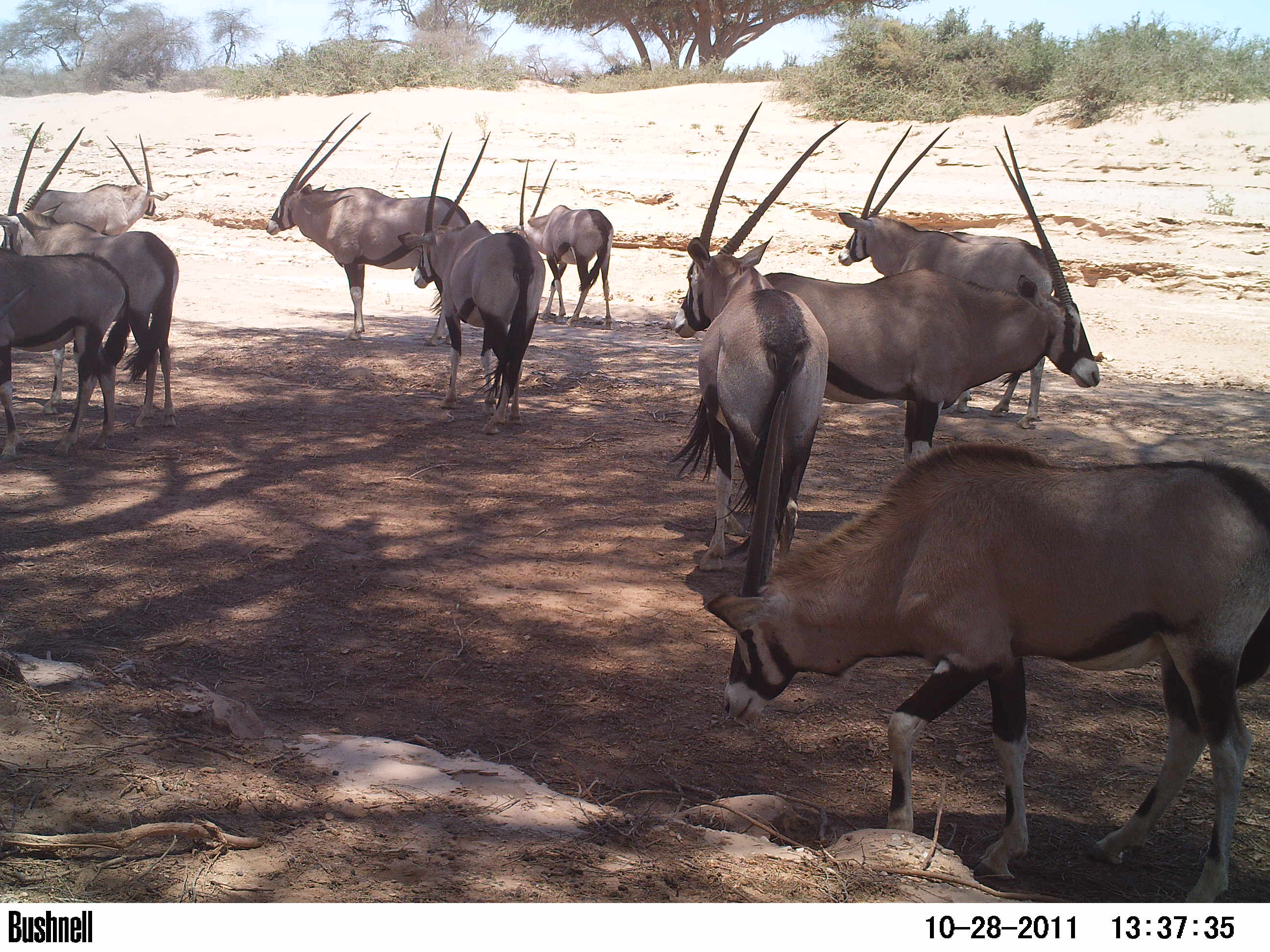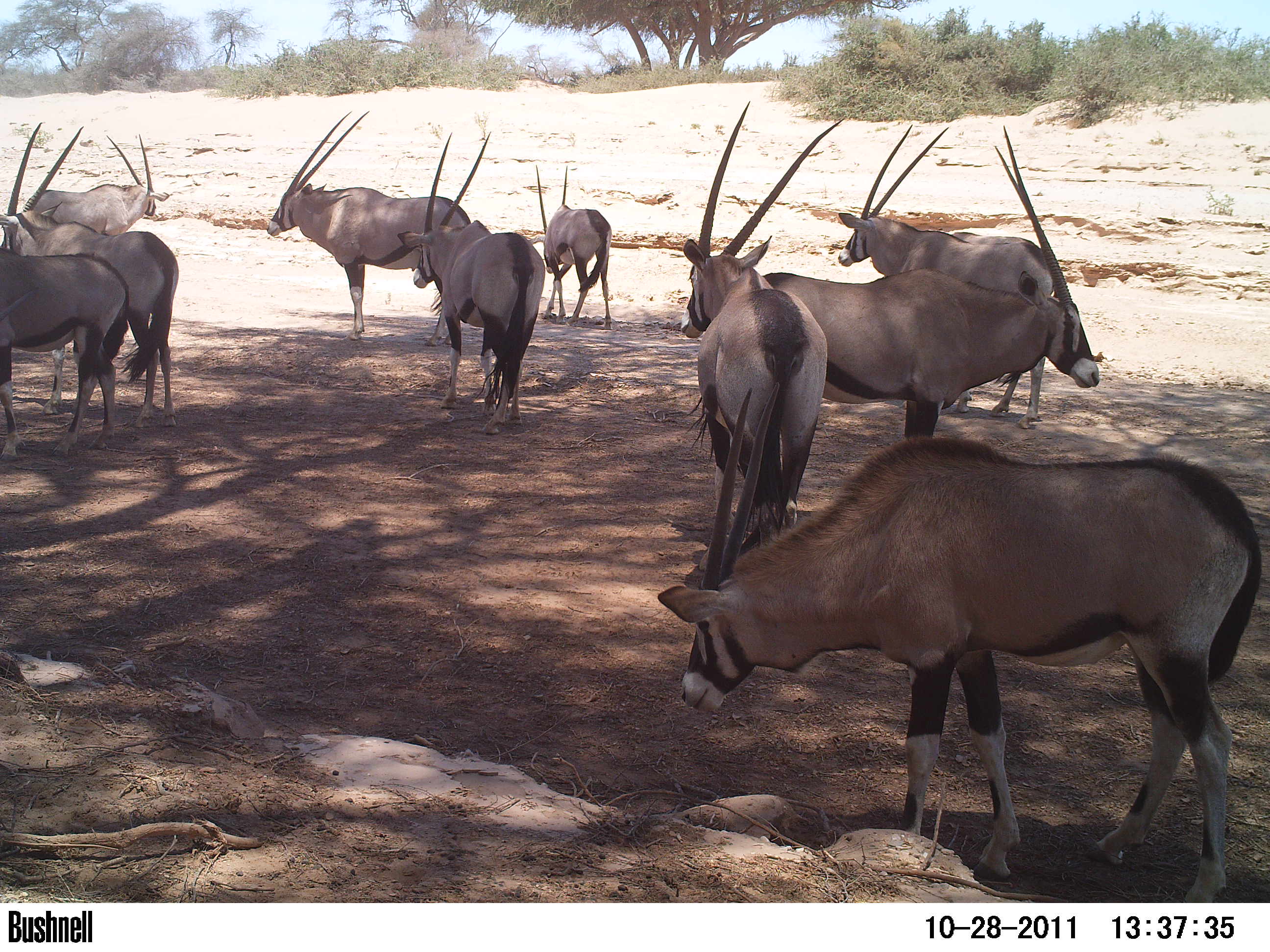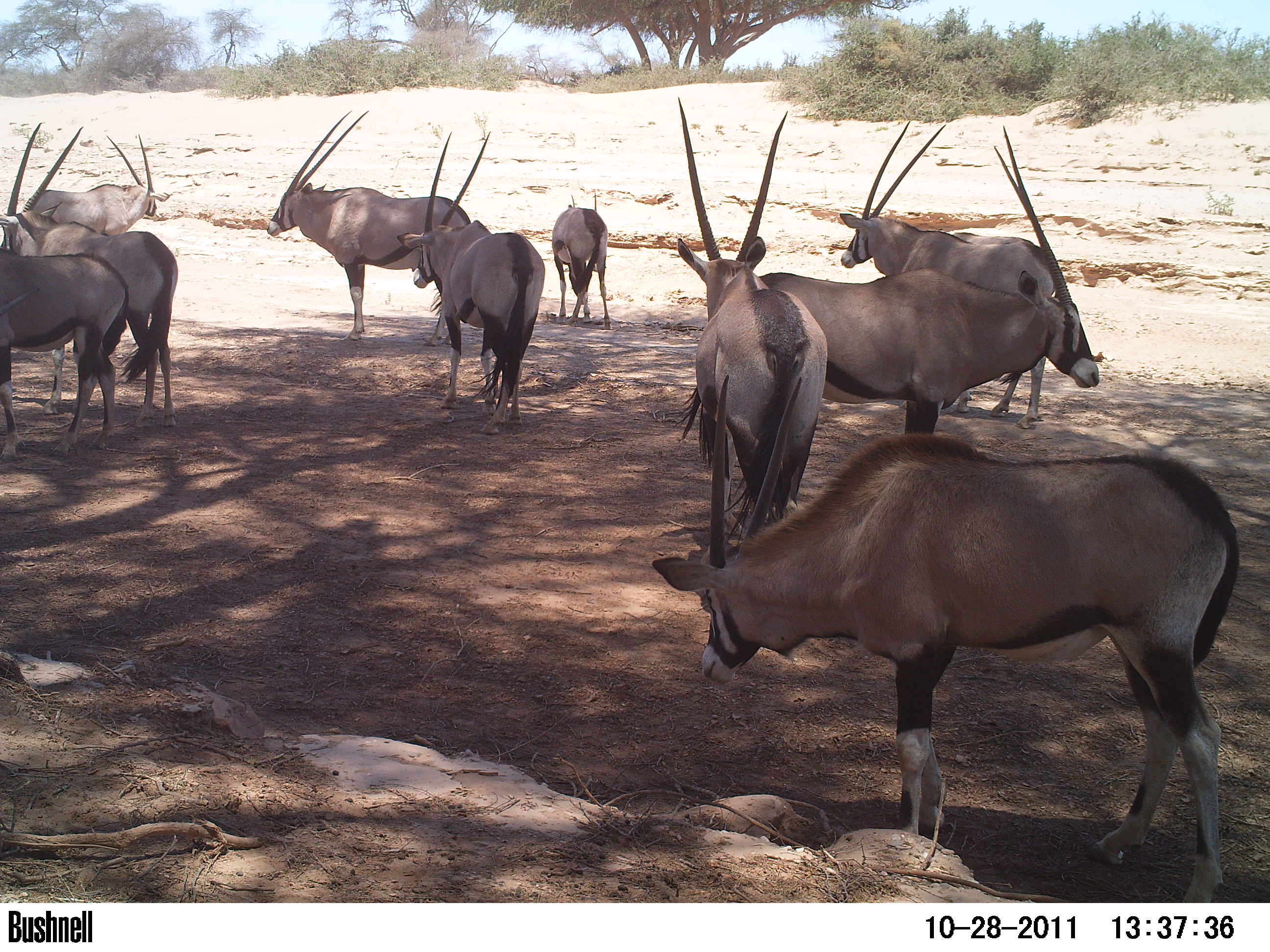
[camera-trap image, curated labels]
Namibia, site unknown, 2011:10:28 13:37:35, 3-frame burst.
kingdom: Animalia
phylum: Chordata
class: Mammalia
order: Artiodactyla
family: Bovidae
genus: Oryx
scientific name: Oryx gazella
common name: gemsbok